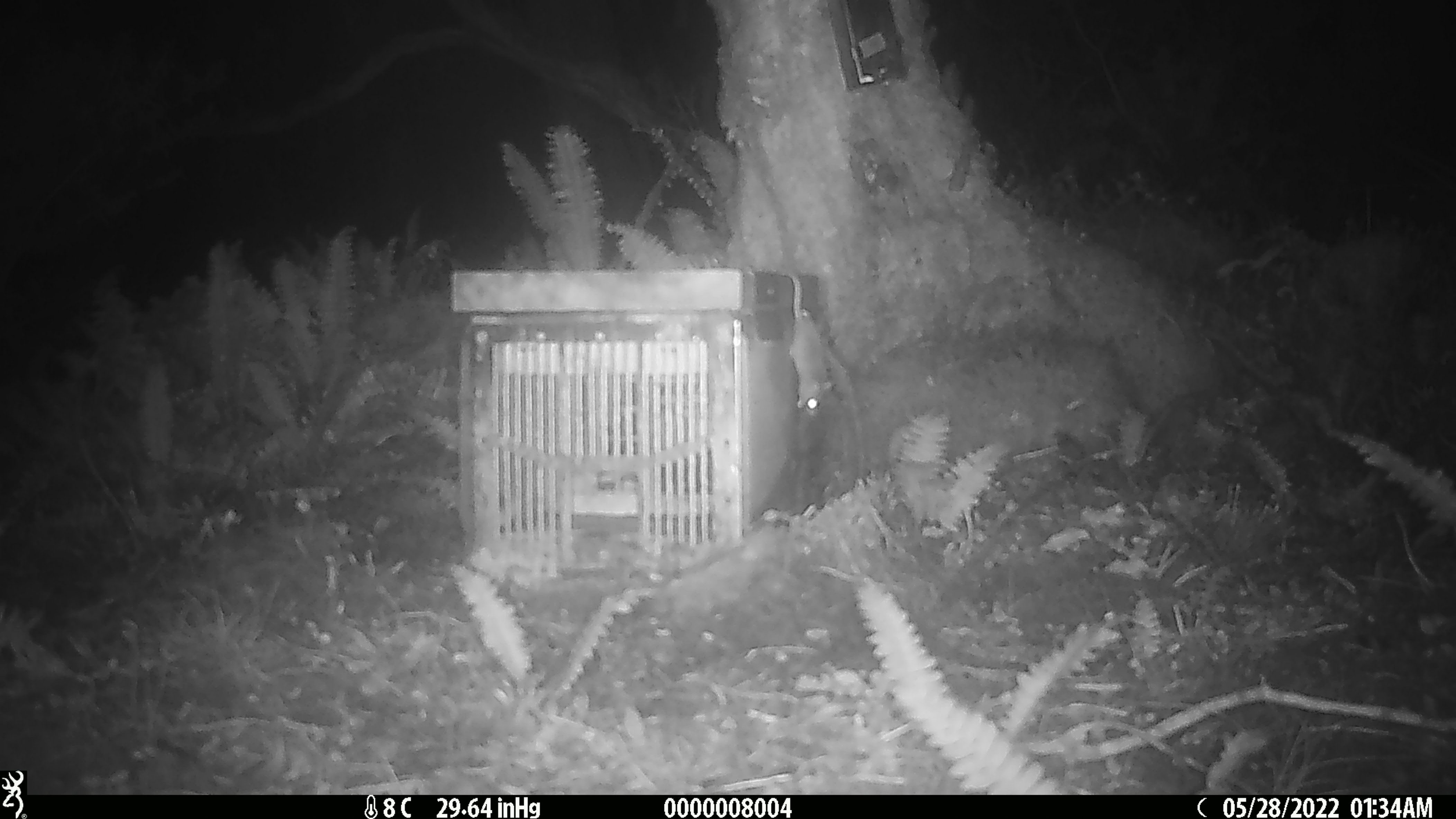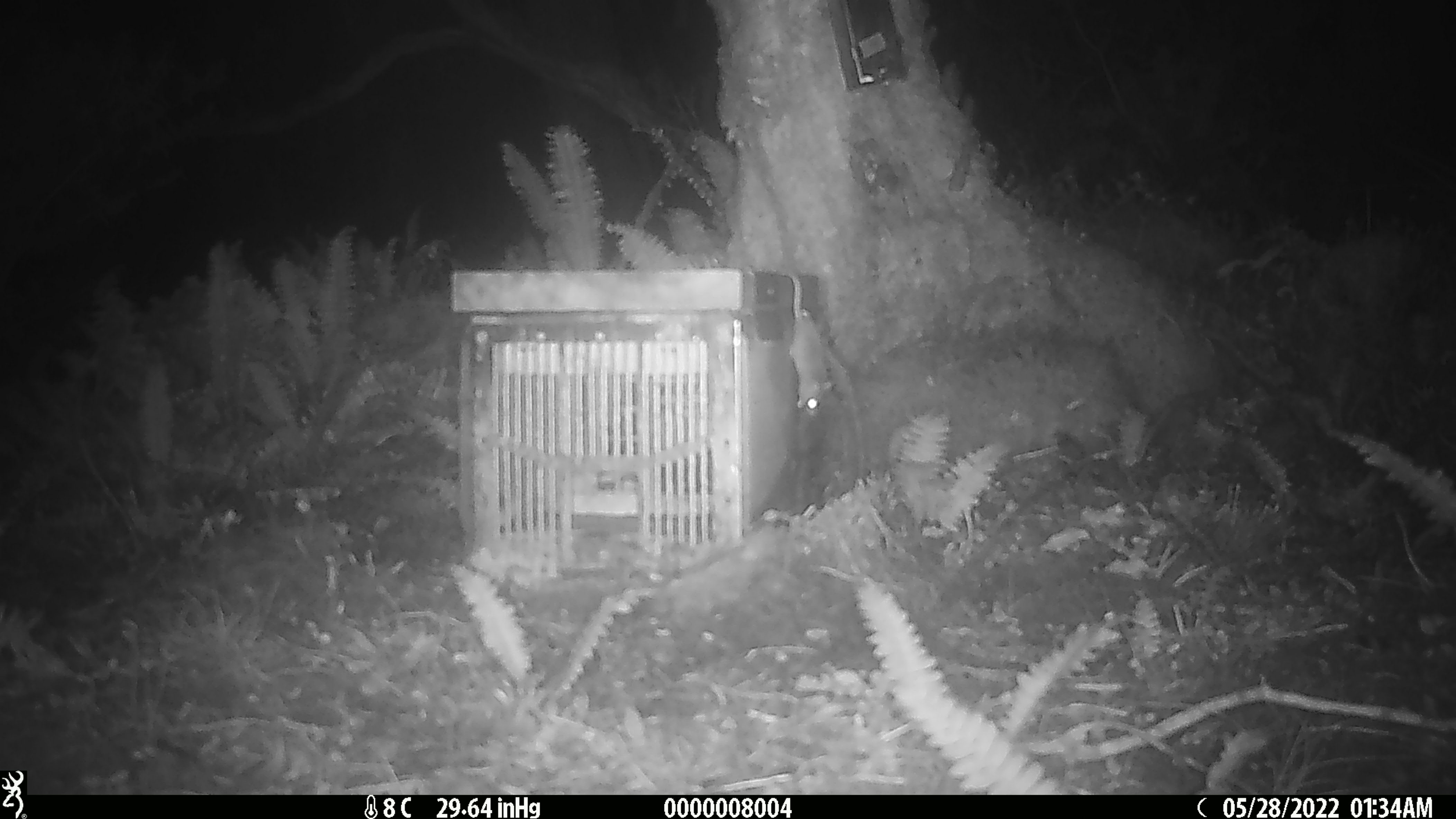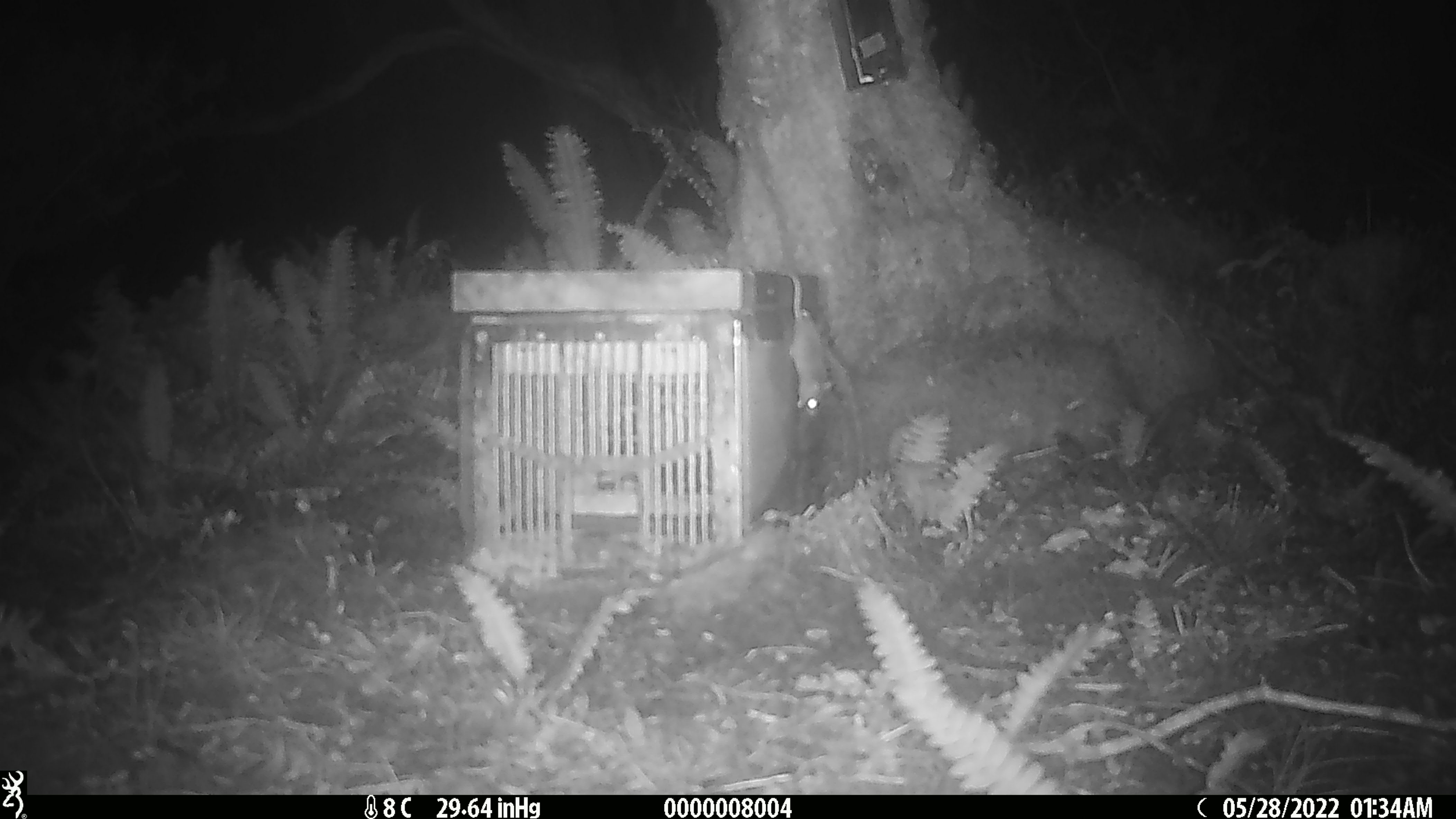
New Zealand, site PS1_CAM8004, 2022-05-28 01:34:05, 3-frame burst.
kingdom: Animalia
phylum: Chordata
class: Mammalia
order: Rodentia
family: Muridae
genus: Mus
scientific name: Mus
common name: mouse